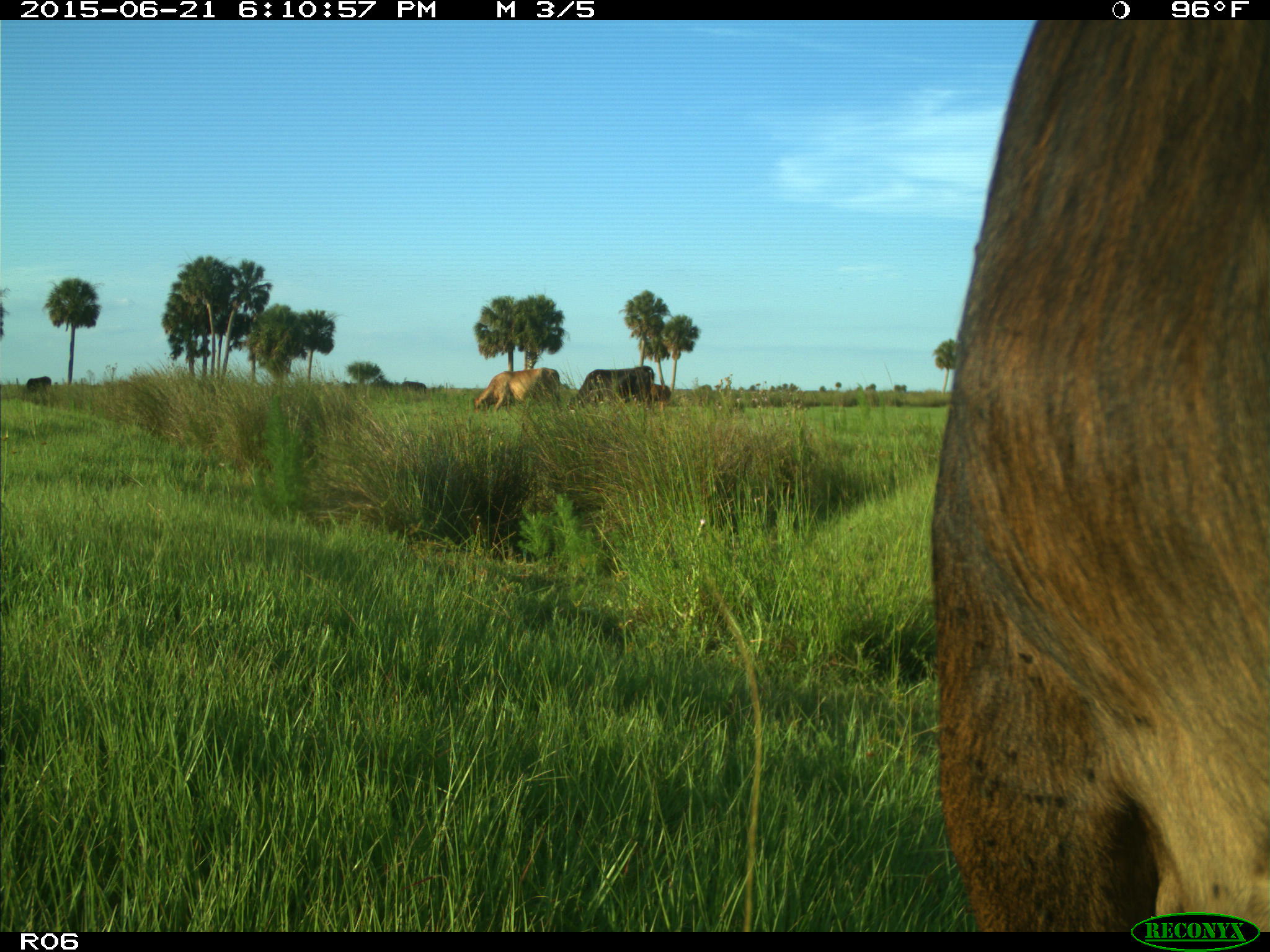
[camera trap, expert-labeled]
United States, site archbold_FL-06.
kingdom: Animalia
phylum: Chordata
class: Mammalia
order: Artiodactyla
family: Bovidae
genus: Bos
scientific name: Bos taurus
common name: domestic cow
Bos taurus (domestic cow).